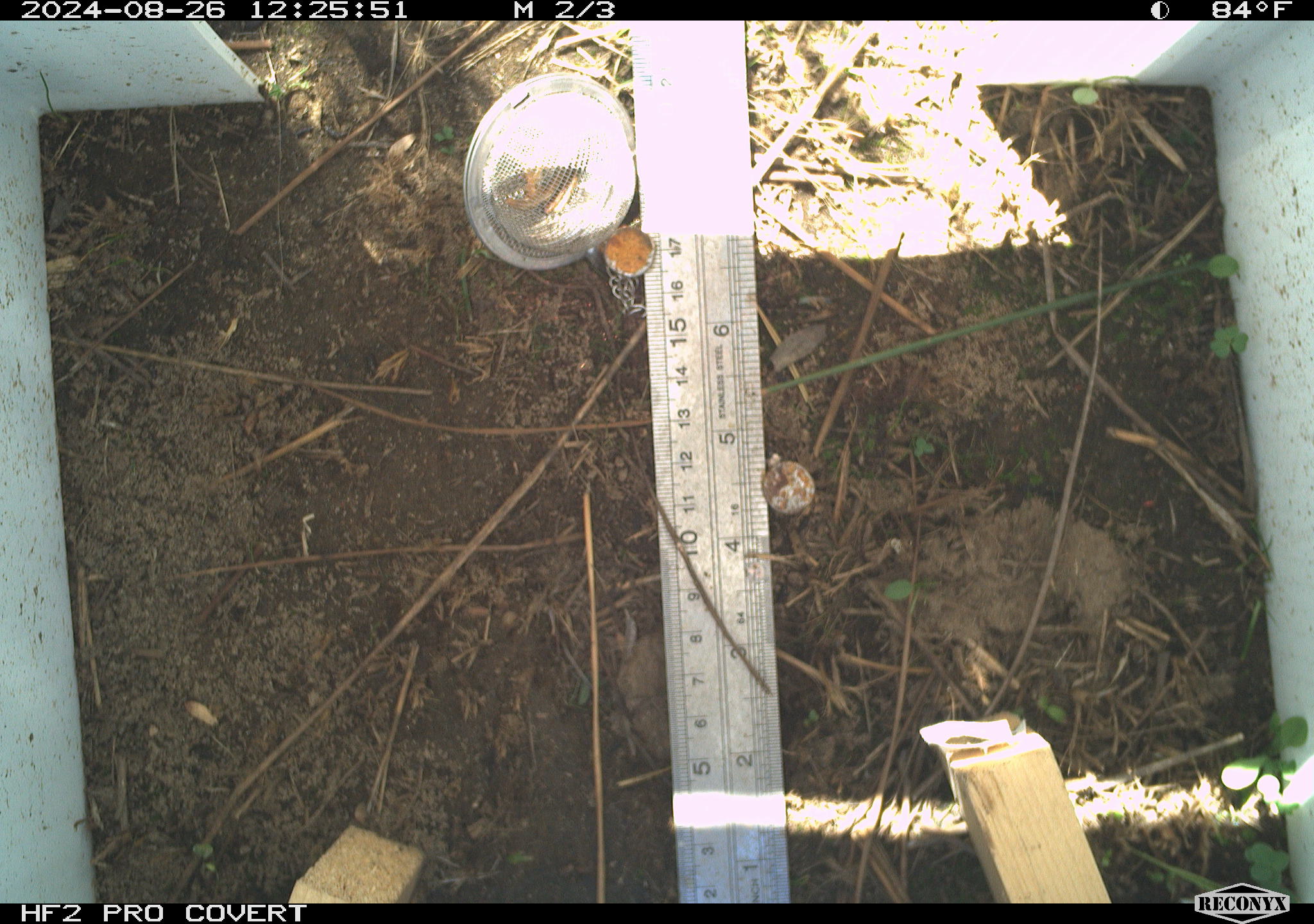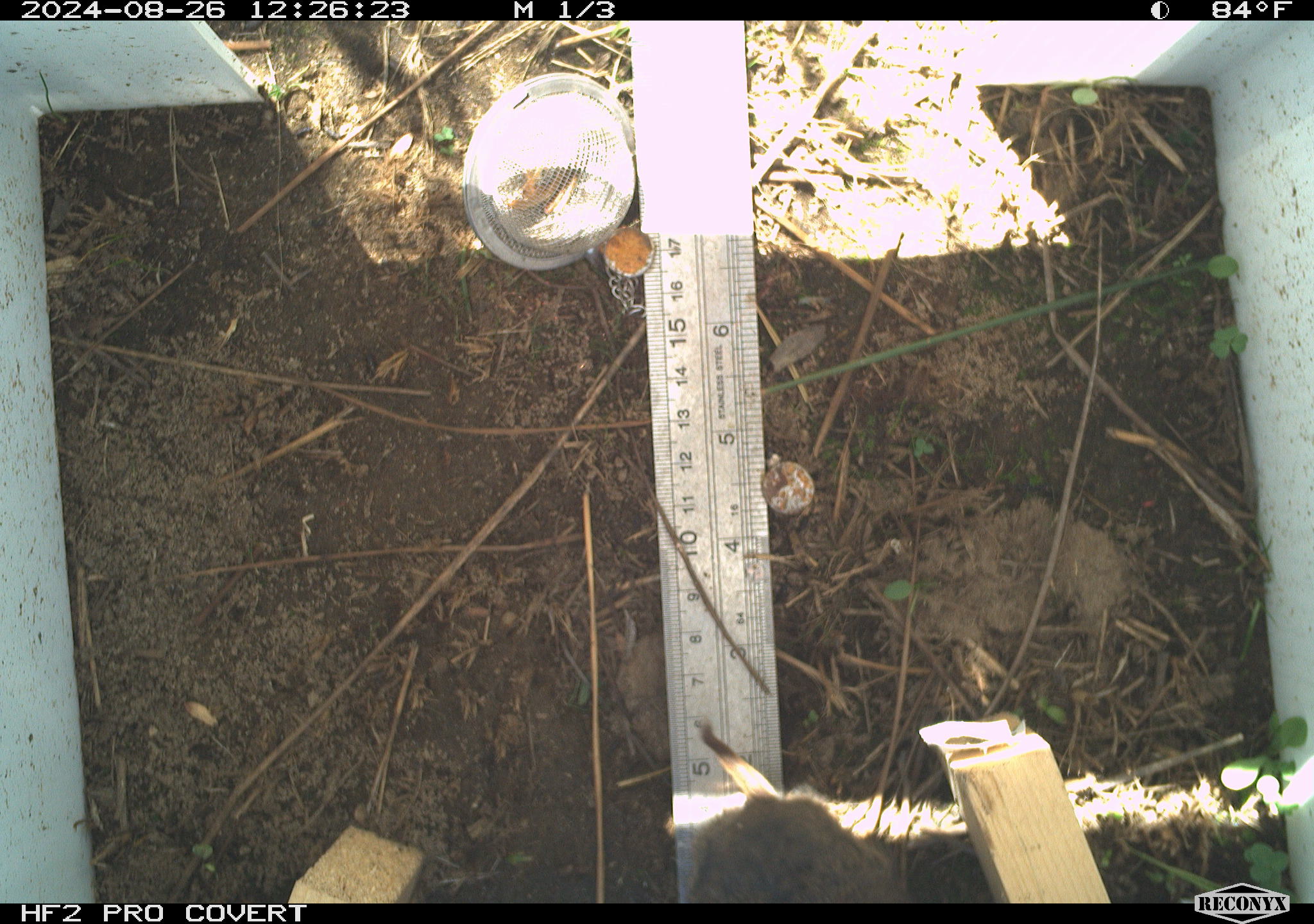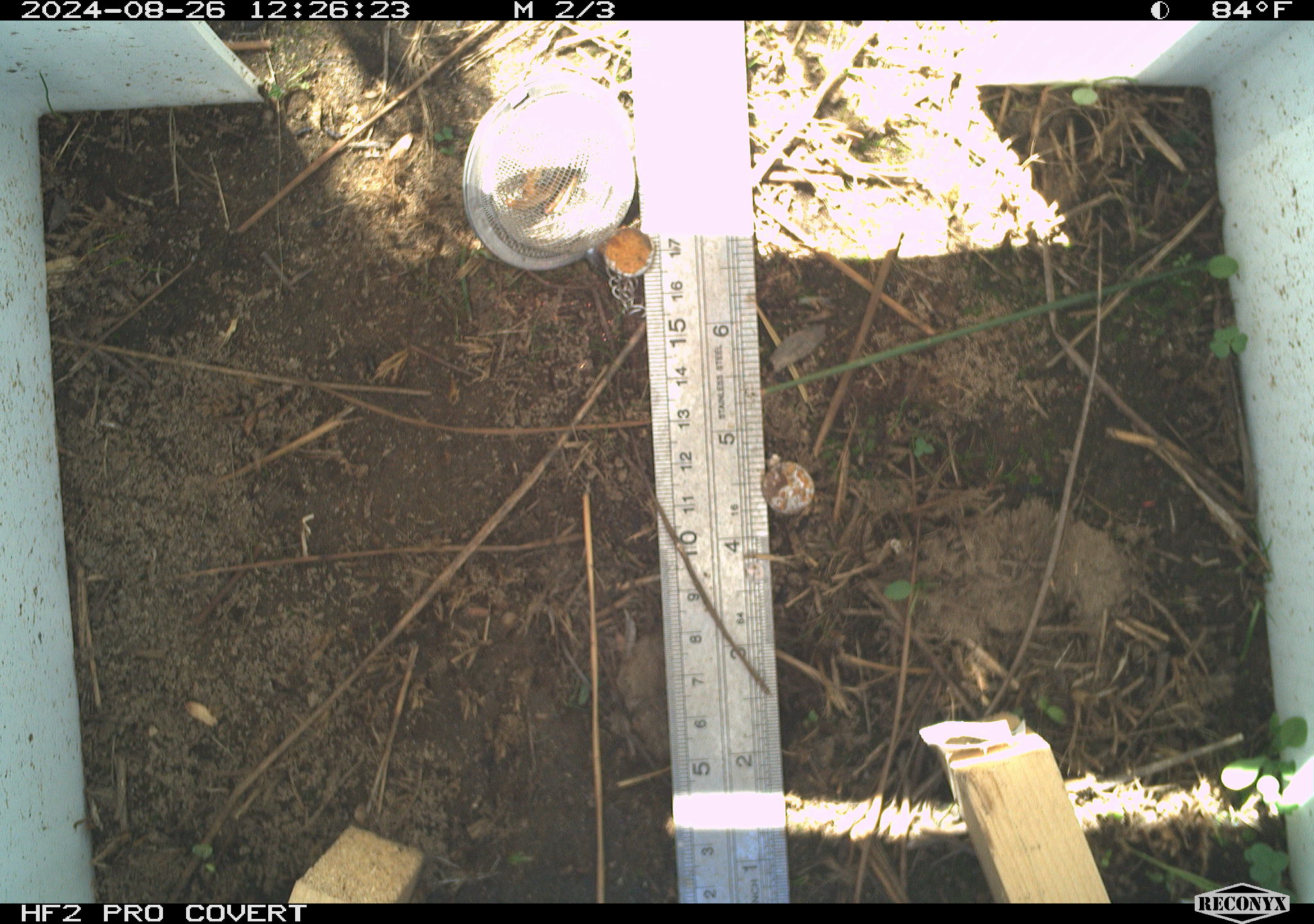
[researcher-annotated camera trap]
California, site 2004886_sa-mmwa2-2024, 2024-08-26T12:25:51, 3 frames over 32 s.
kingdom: Animalia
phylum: Chordata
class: Mammalia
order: Rodentia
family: Cricetidae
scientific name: Arvicolinae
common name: voles, lemmings, and muskrats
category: arvicolinae subfamily